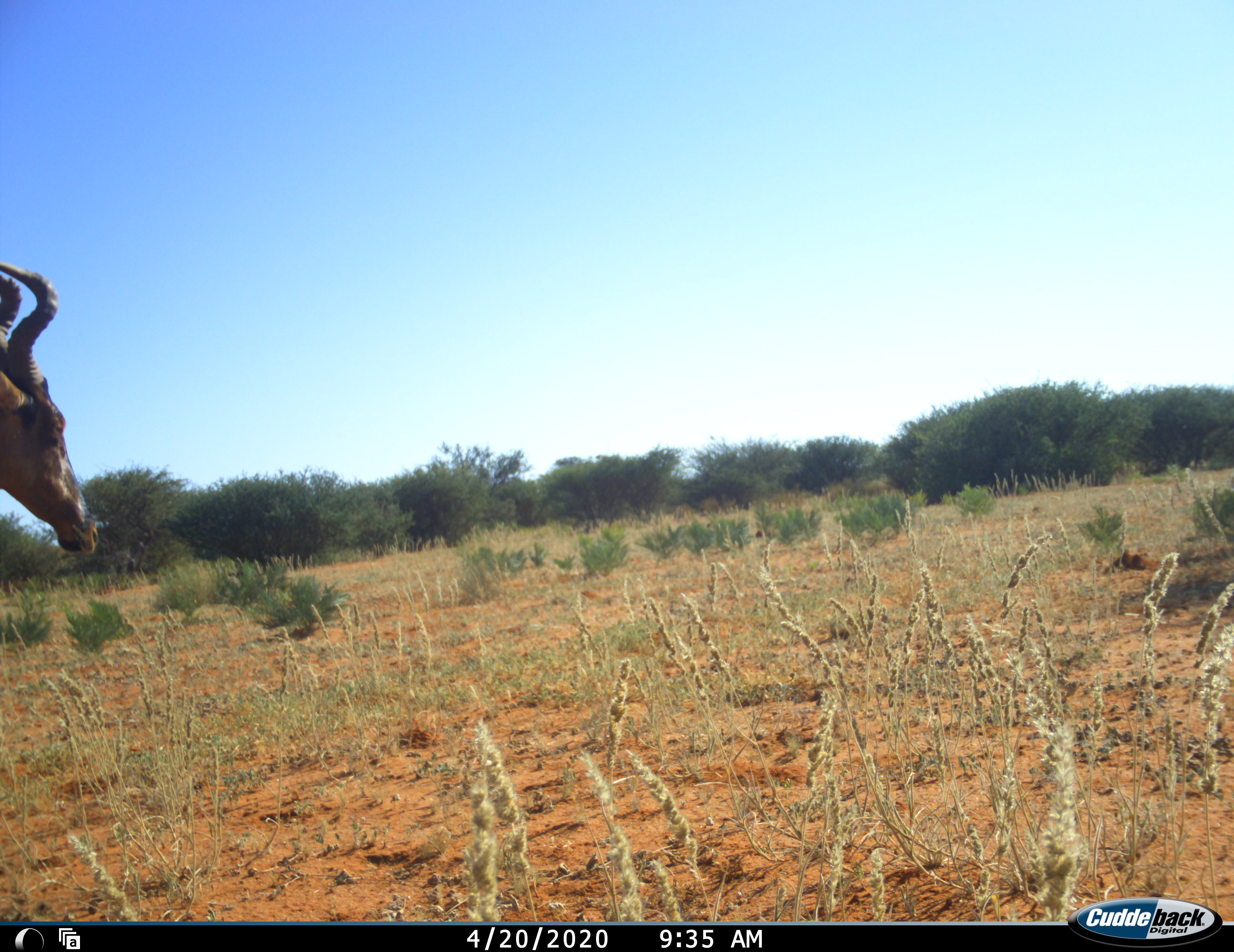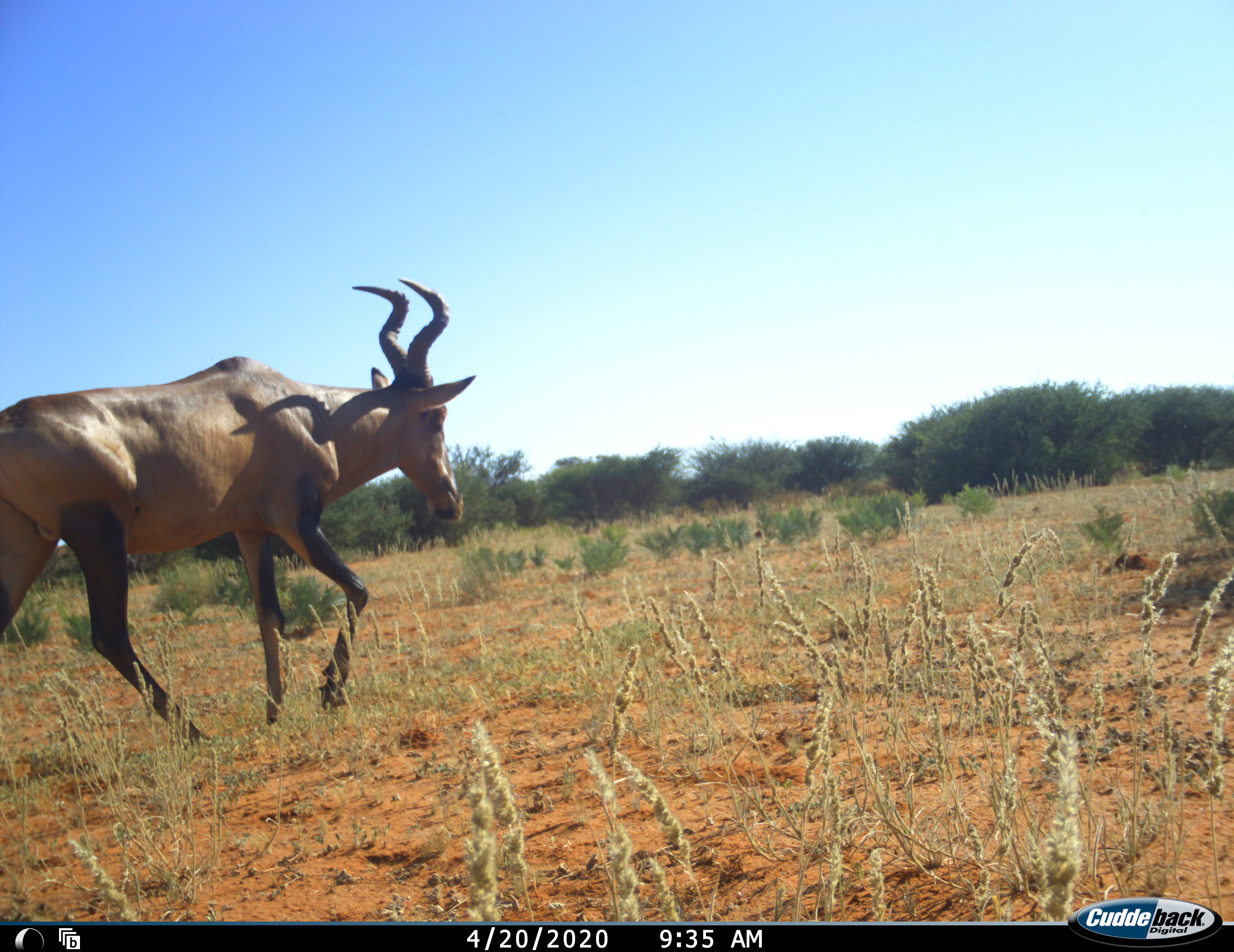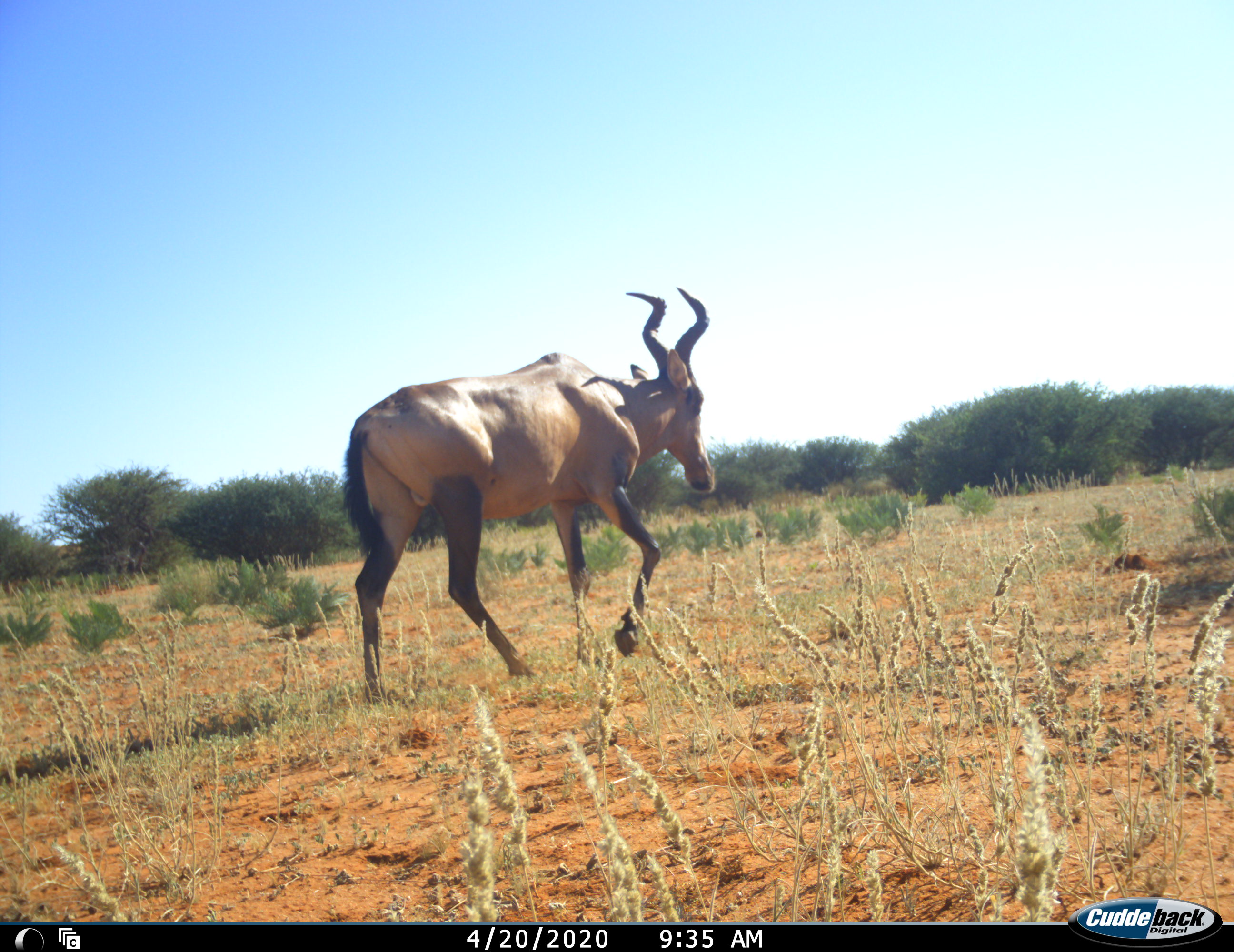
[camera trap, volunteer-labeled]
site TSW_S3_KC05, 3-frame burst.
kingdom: Animalia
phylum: Chordata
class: Mammalia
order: Artiodactyla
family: Bovidae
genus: Alcelaphus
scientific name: Alcelaphus buselaphus caama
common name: red hartebeest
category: hartebeestred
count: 1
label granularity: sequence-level